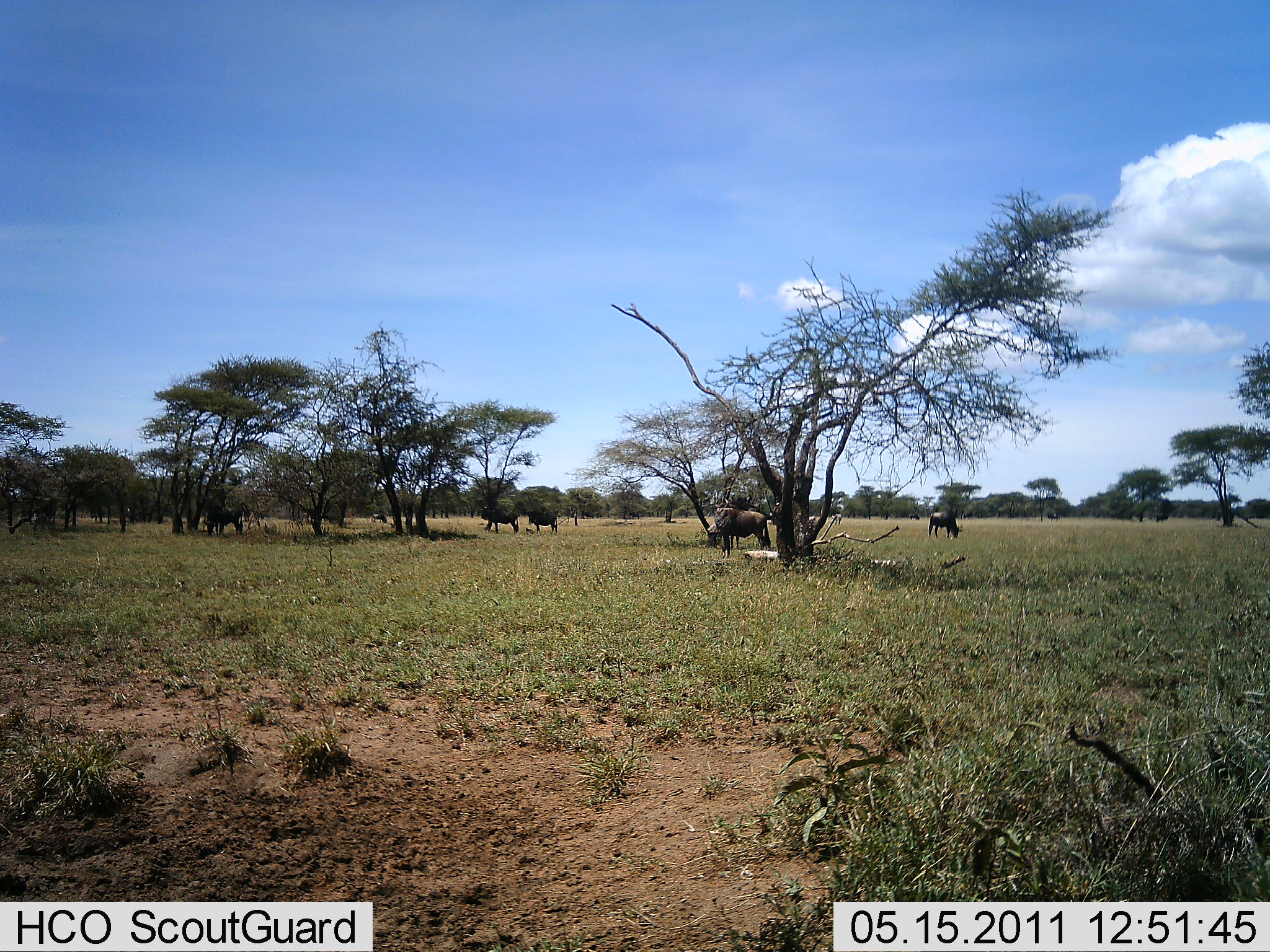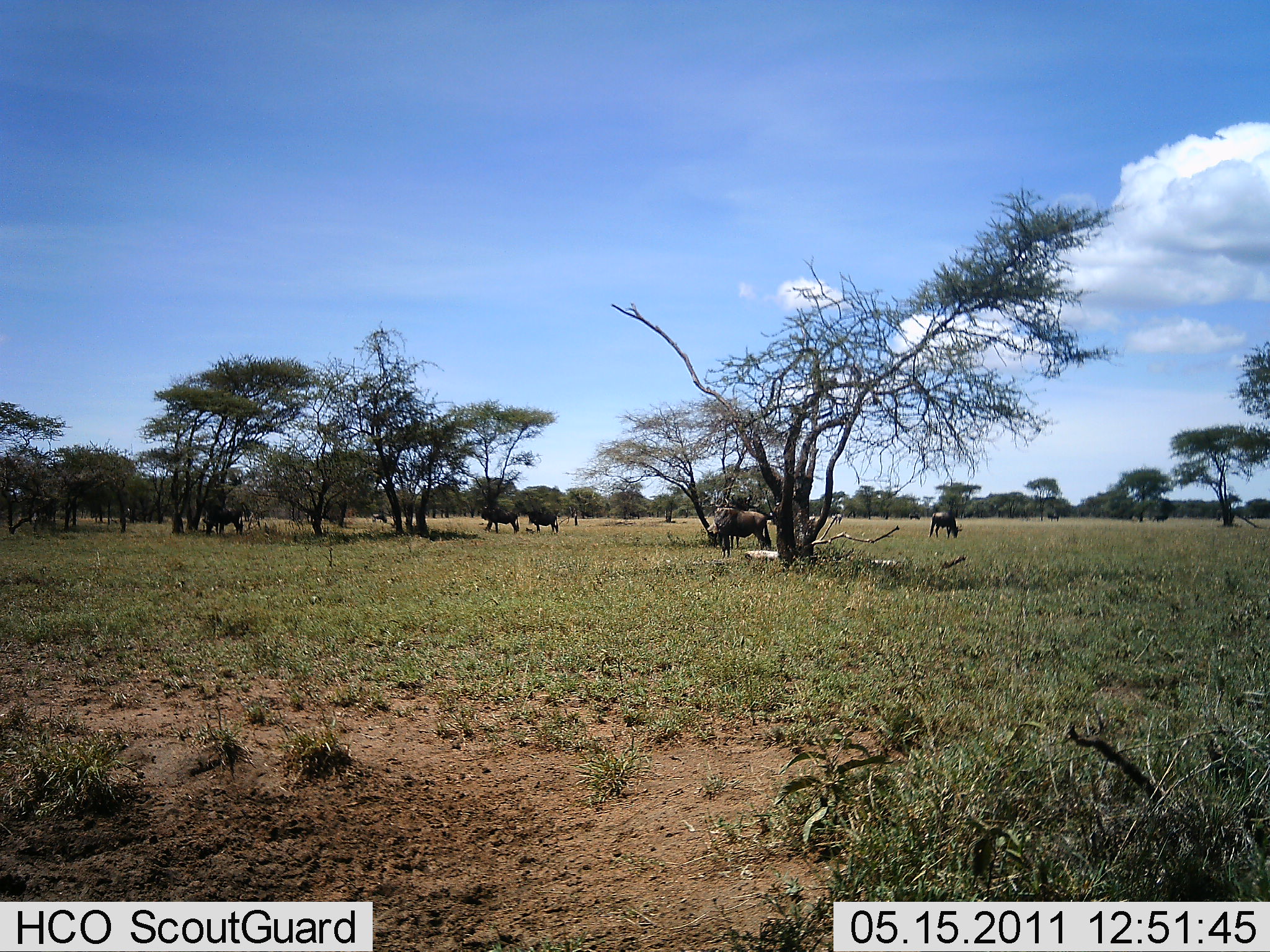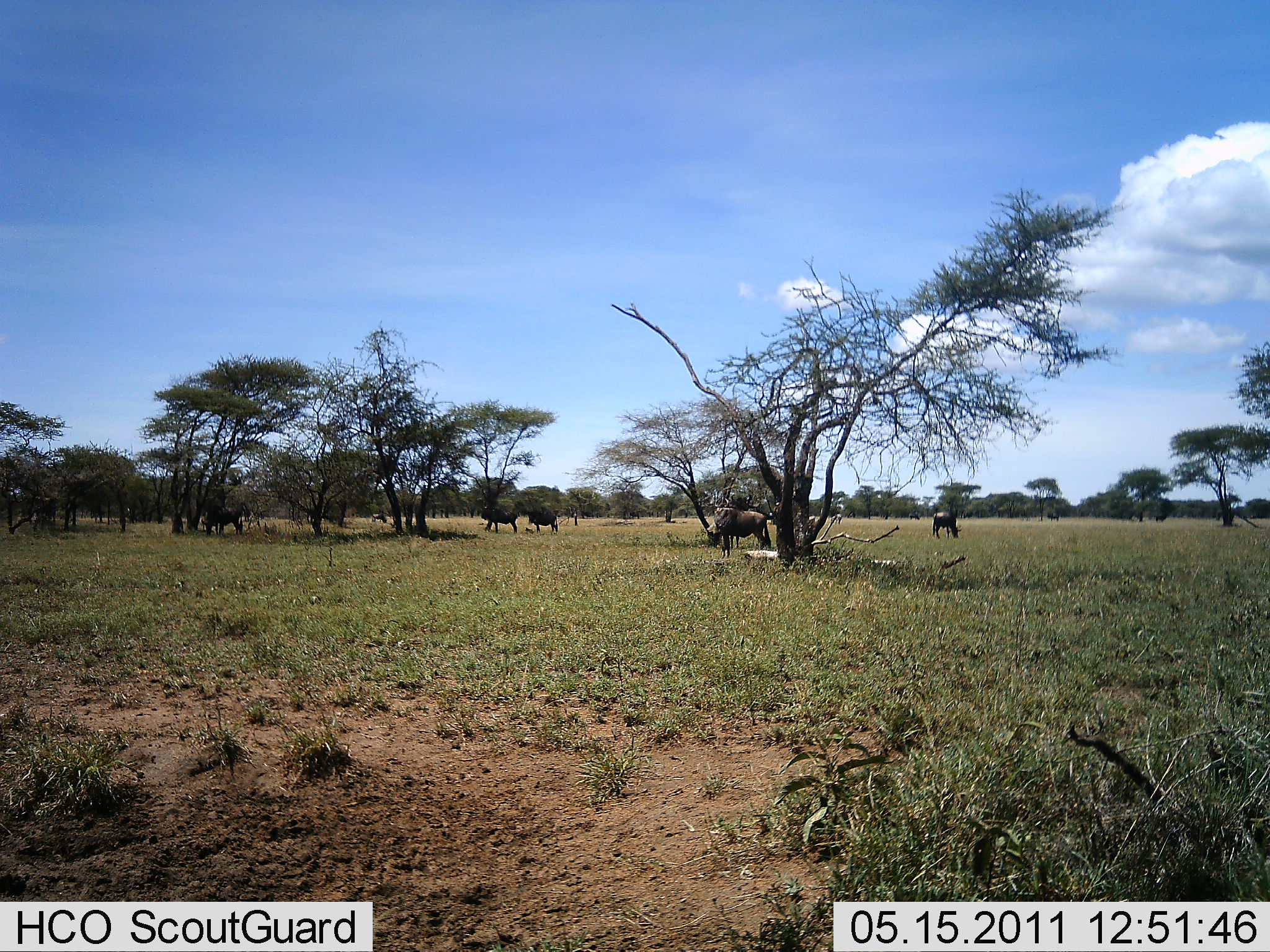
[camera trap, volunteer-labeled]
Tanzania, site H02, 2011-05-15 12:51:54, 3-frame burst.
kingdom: Animalia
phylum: Chordata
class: Mammalia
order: Artiodactyla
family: Bovidae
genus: Connochaetes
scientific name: Connochaetes taurinus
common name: blue wildebeest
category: wildebeest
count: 6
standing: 36%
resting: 0%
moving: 9%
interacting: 0%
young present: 0%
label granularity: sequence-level